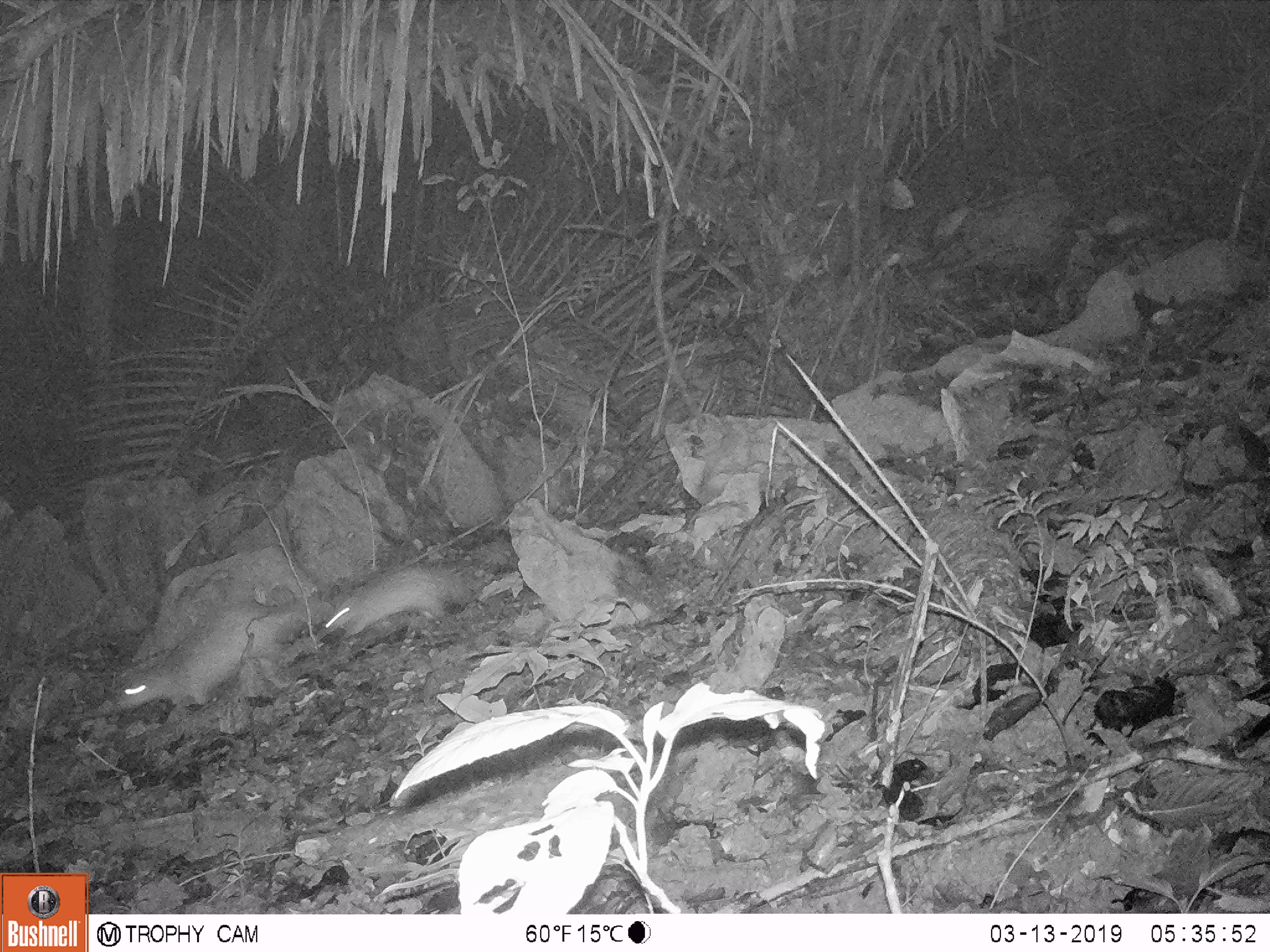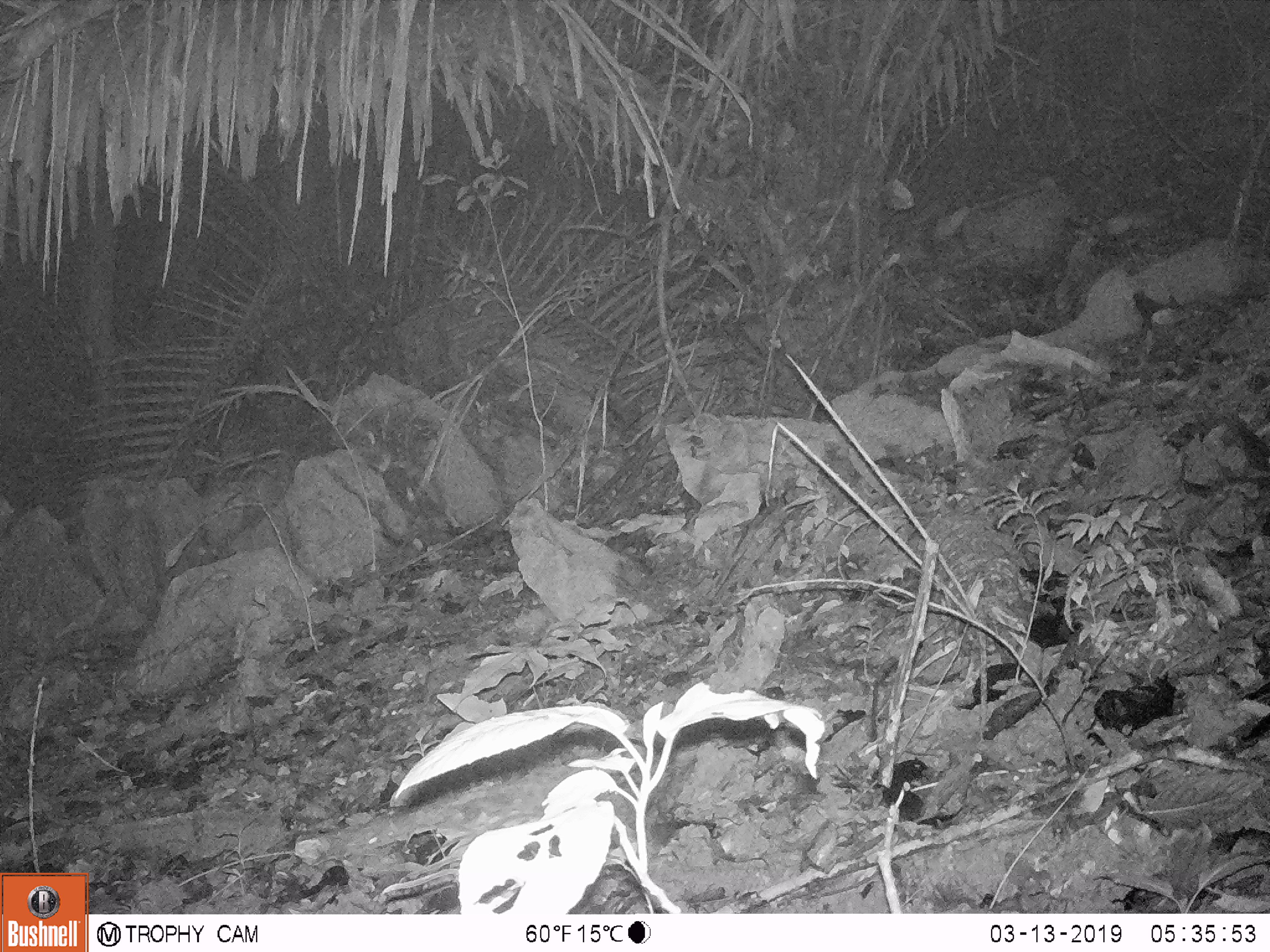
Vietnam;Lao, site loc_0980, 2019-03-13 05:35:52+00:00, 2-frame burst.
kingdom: Animalia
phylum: Chordata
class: Mammalia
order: Rodentia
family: Hystricidae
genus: Atherurus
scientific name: Atherurus macrourus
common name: asiatic brush-tailed porcupine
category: asiatic brush tailed porcupine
Asiatic brush tailed porcupine (asiatic brush-tailed porcupine) (Atherurus macrourus). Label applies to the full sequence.